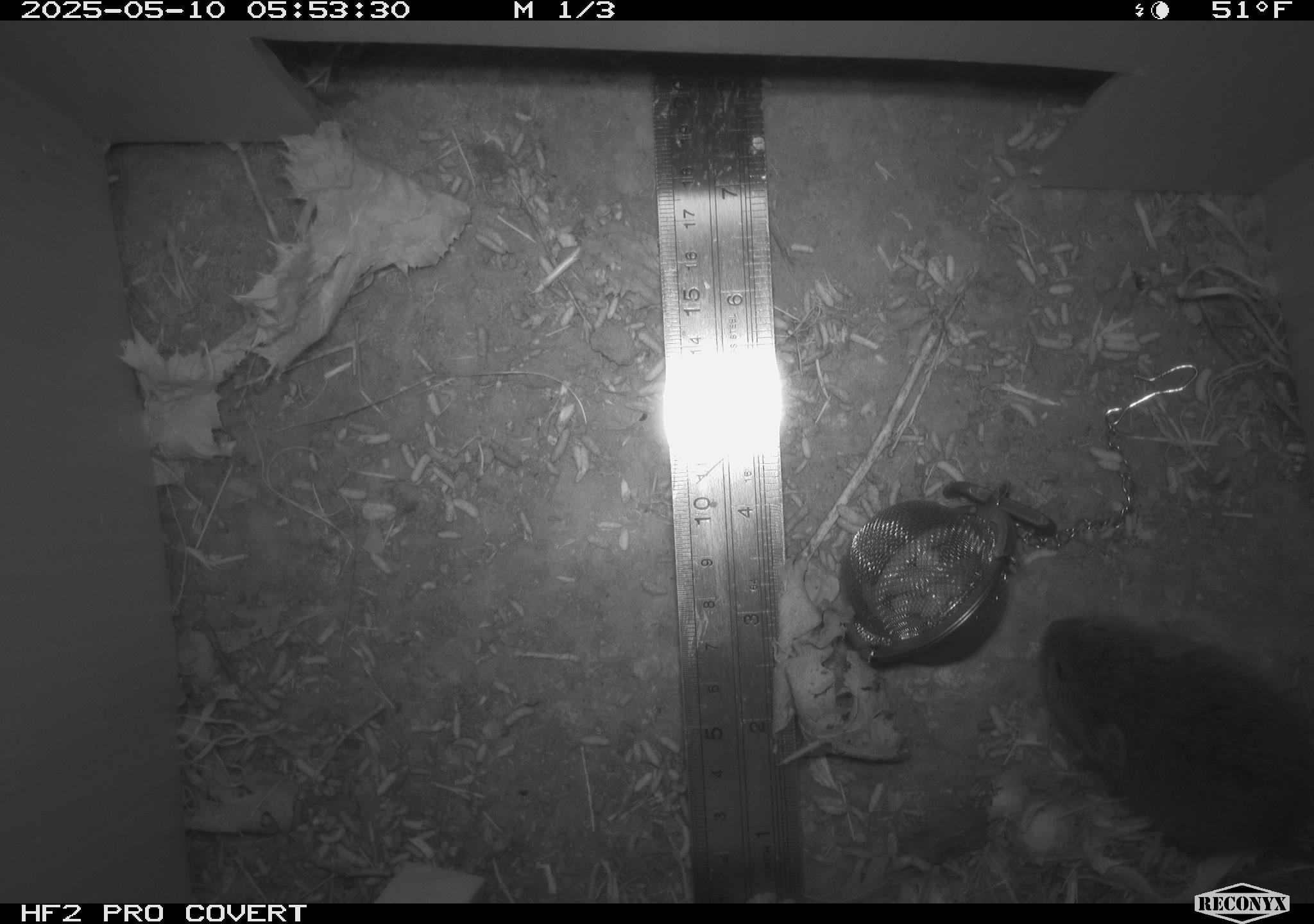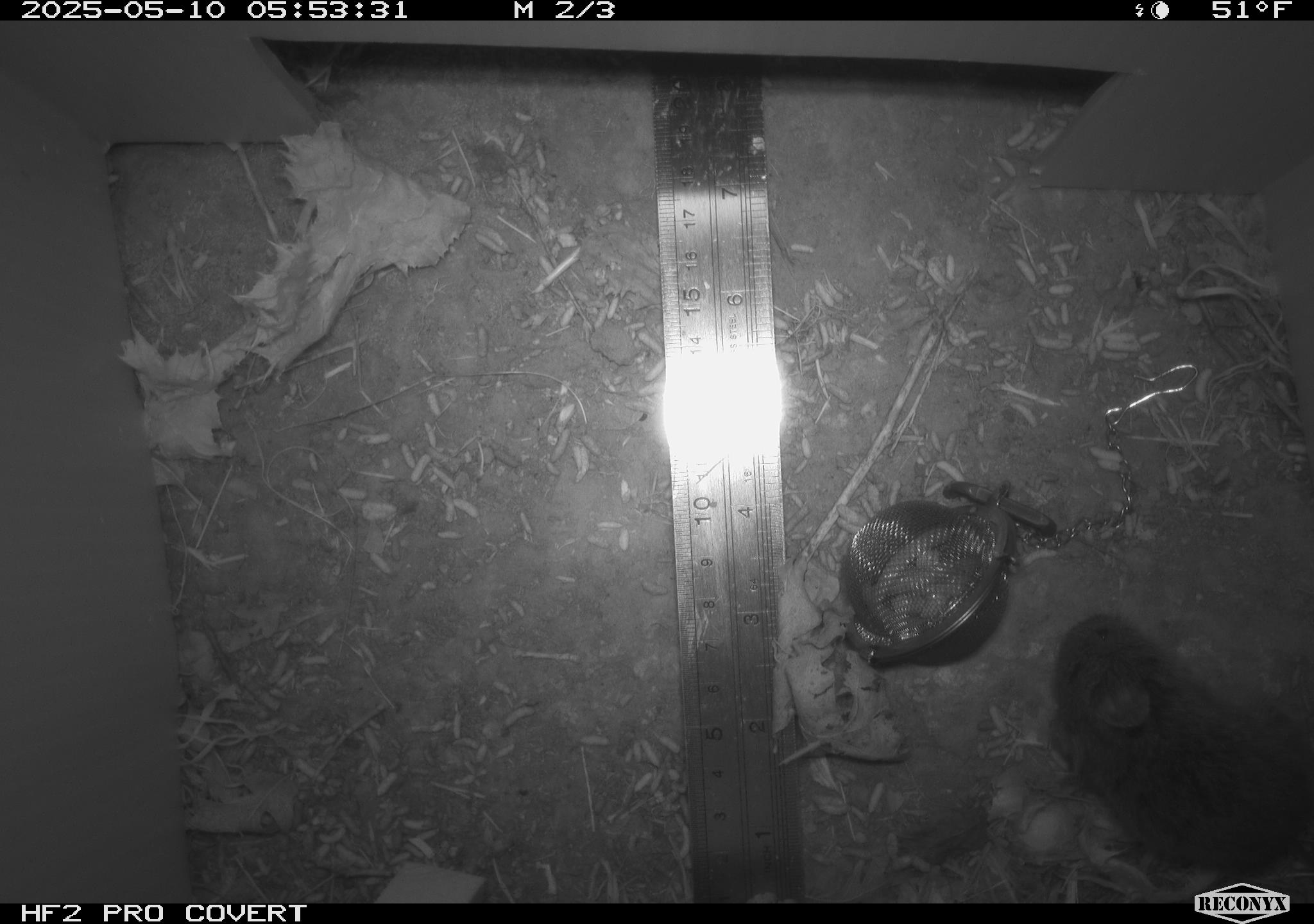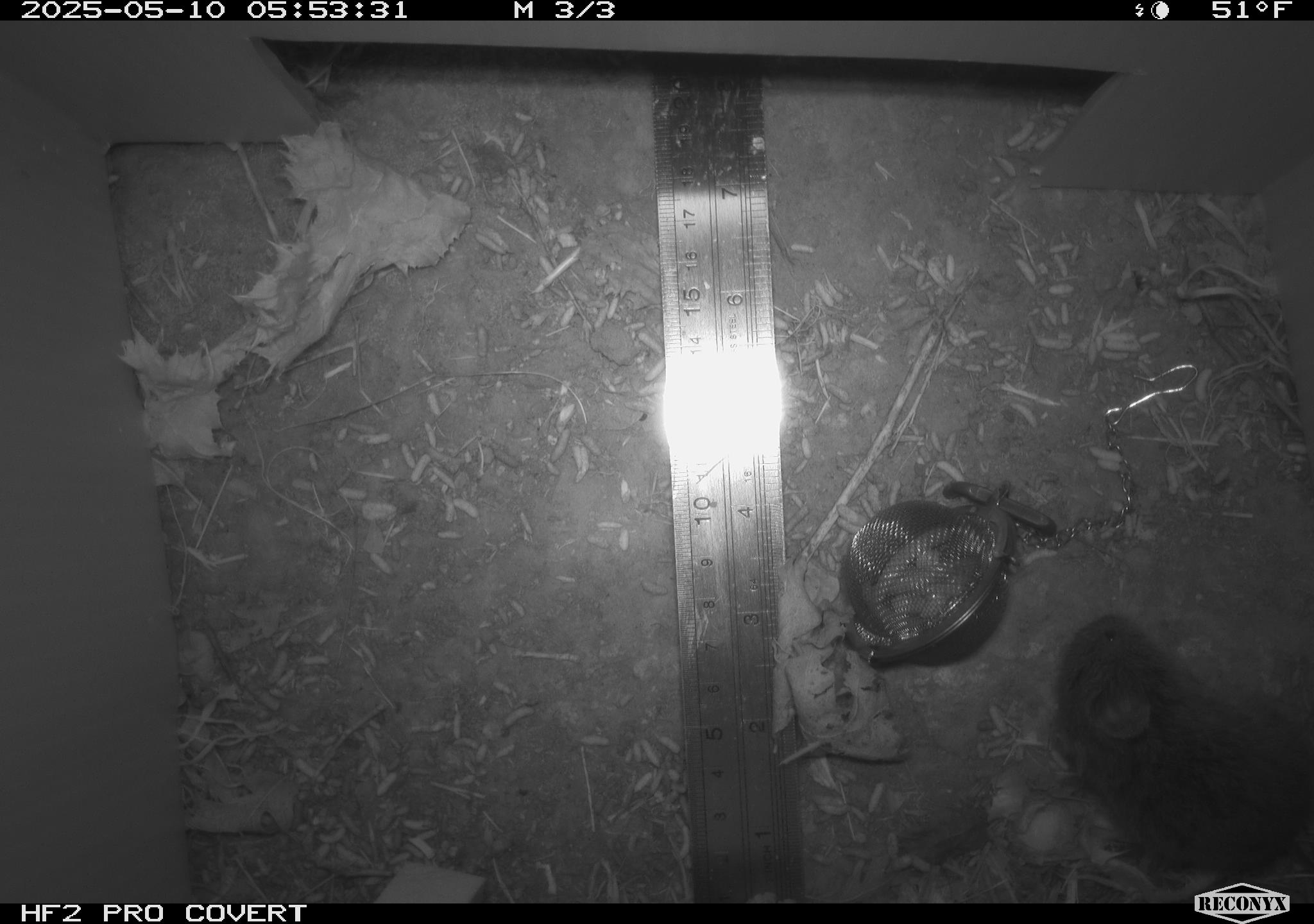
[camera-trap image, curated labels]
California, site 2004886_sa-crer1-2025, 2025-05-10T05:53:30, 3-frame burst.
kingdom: Animalia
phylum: Chordata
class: Mammalia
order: Rodentia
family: Cricetidae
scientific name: Arvicolinae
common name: voles, lemmings, and muskrats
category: arvicolinae subfamily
Arvicolinae subfamily (voles, lemmings, and muskrats) (Arvicolinae).